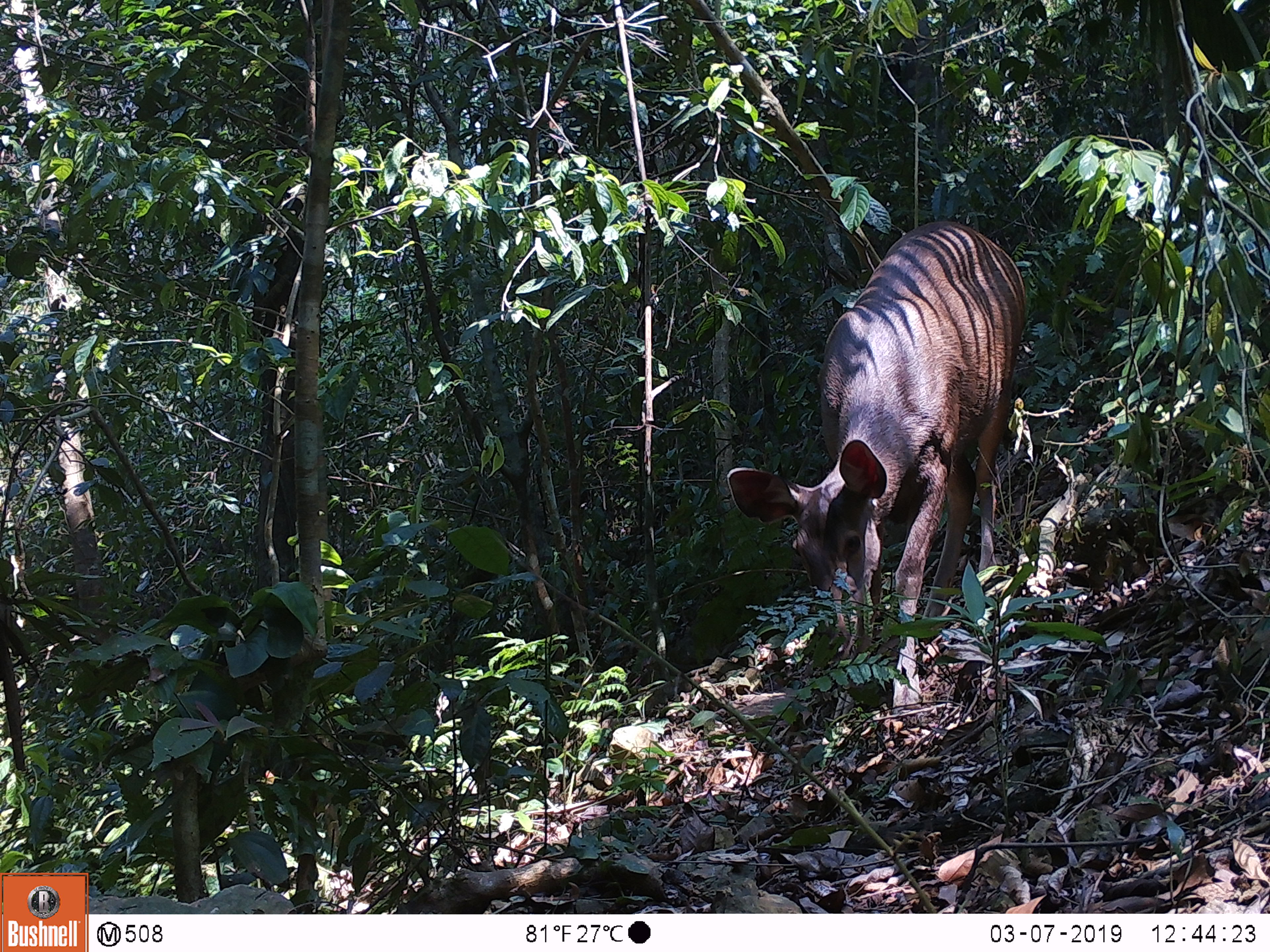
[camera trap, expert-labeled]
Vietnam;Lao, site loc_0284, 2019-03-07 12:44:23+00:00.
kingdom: Animalia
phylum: Chordata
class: Mammalia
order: Artiodactyla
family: Cervidae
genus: Rusa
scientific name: Rusa unicolor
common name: sambar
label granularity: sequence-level